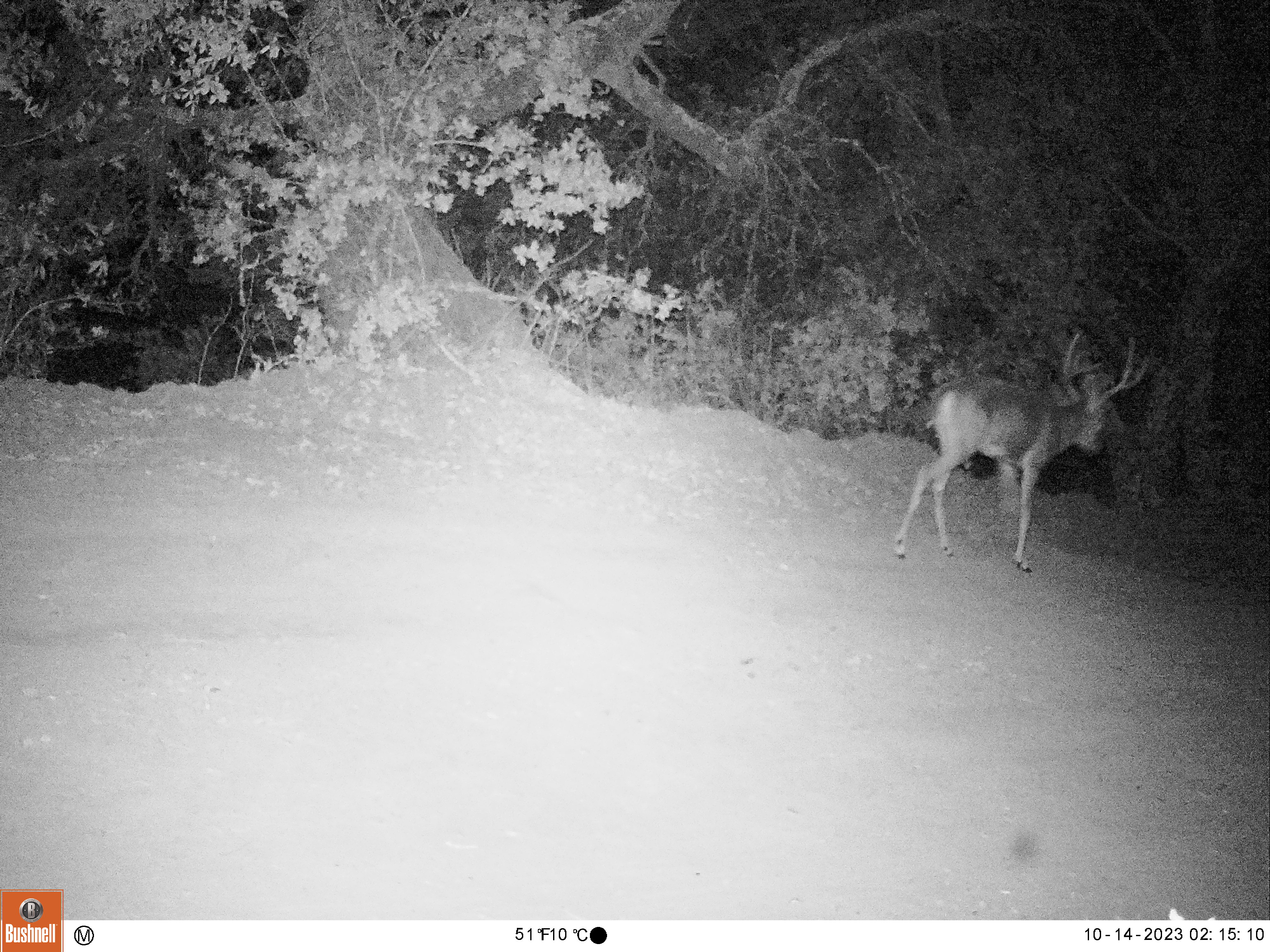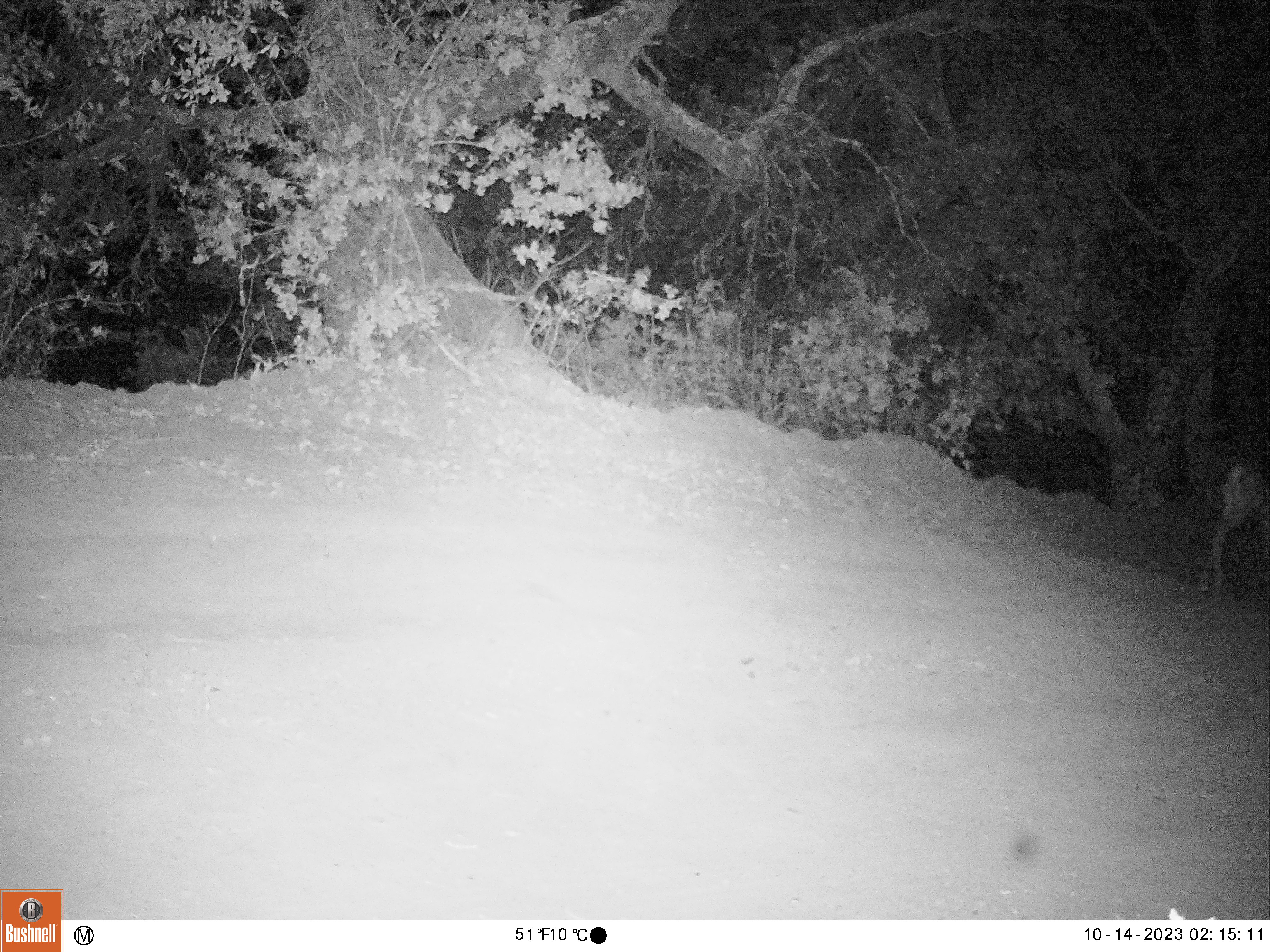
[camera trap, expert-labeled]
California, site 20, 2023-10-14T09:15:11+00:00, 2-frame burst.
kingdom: Animalia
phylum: Chordata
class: Mammalia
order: Artiodactyla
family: Cervidae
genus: Odocoileus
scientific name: Odocoileus hemionus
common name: mule deer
Mule deer (Odocoileus hemionus).